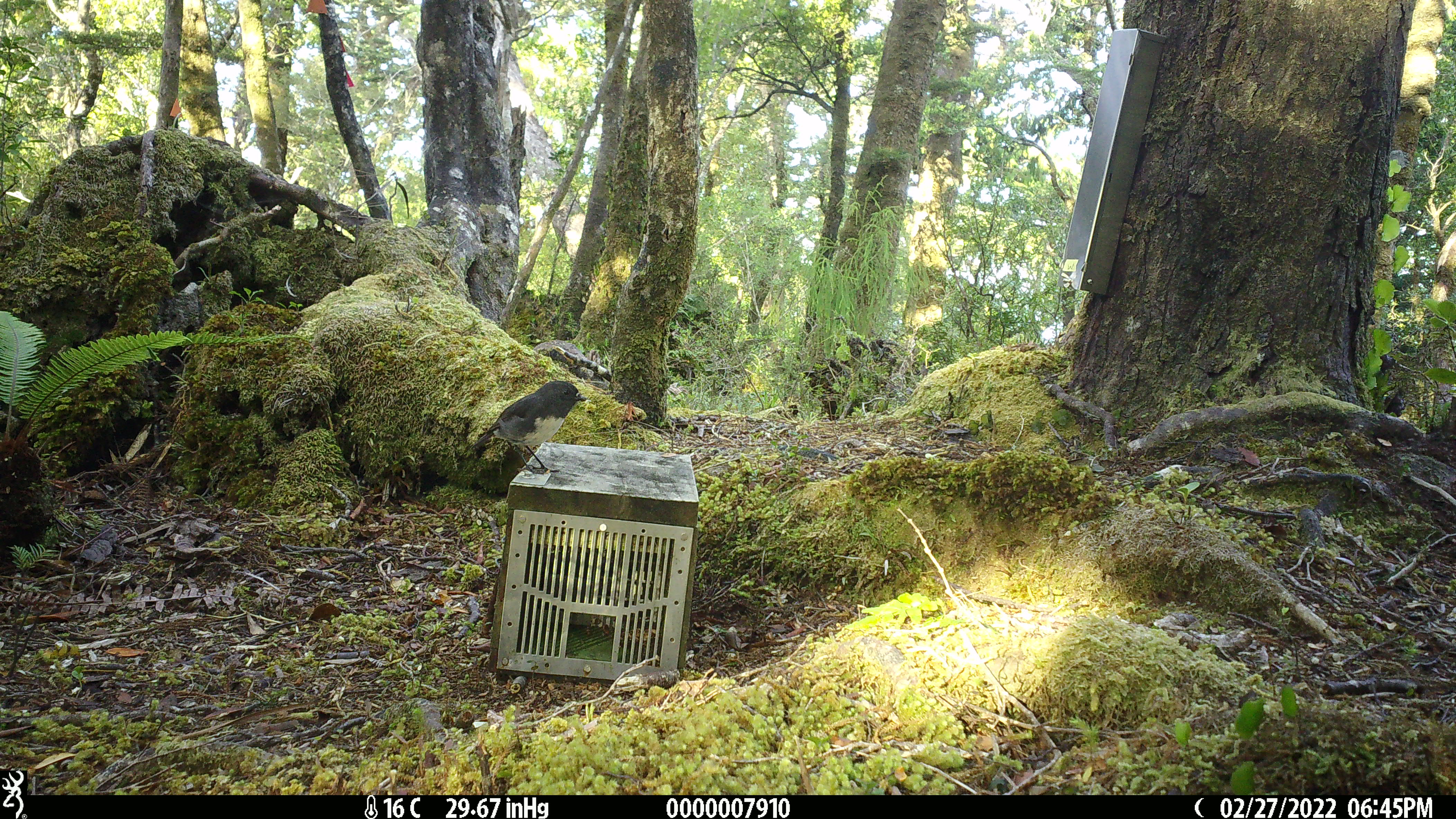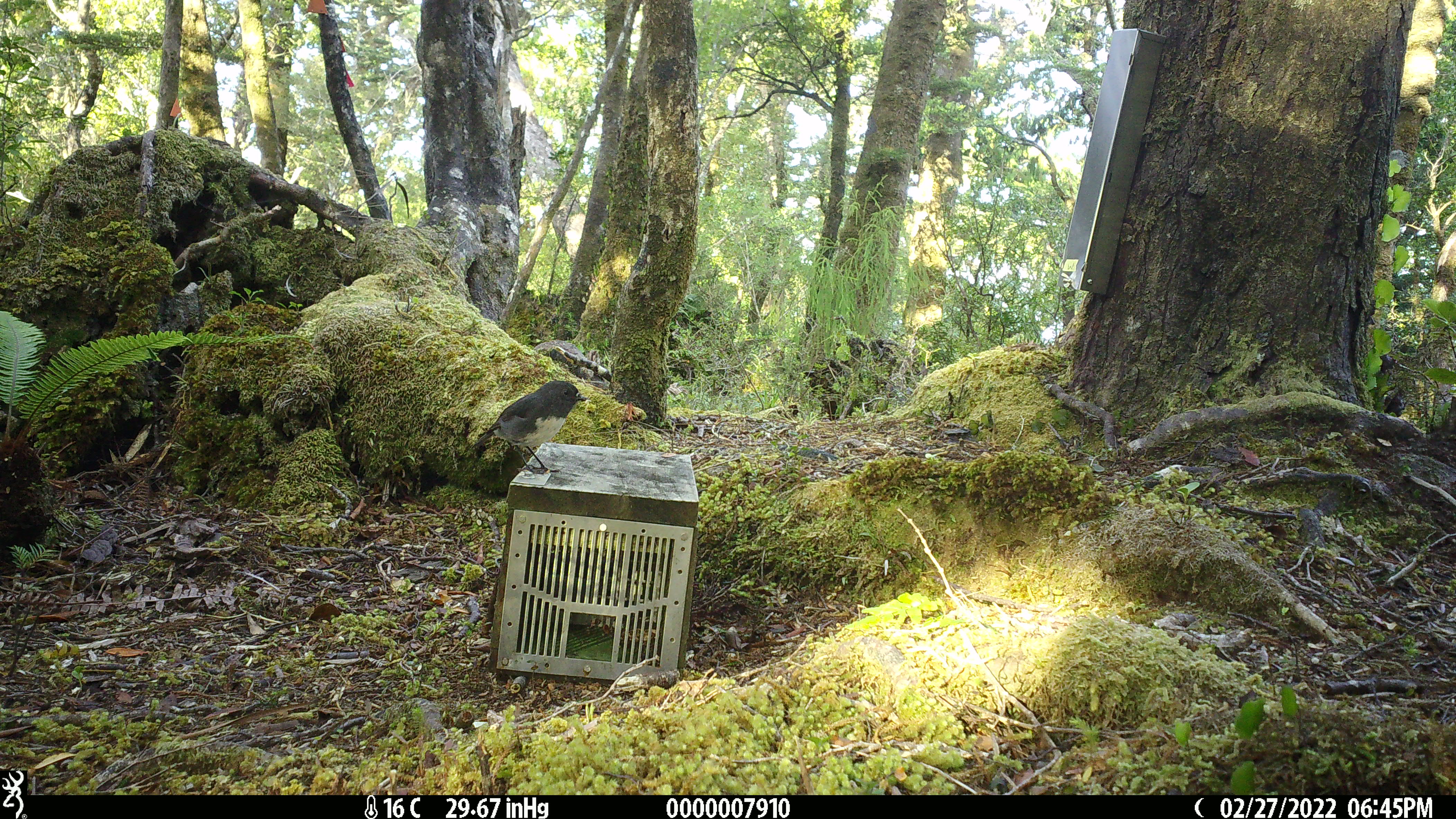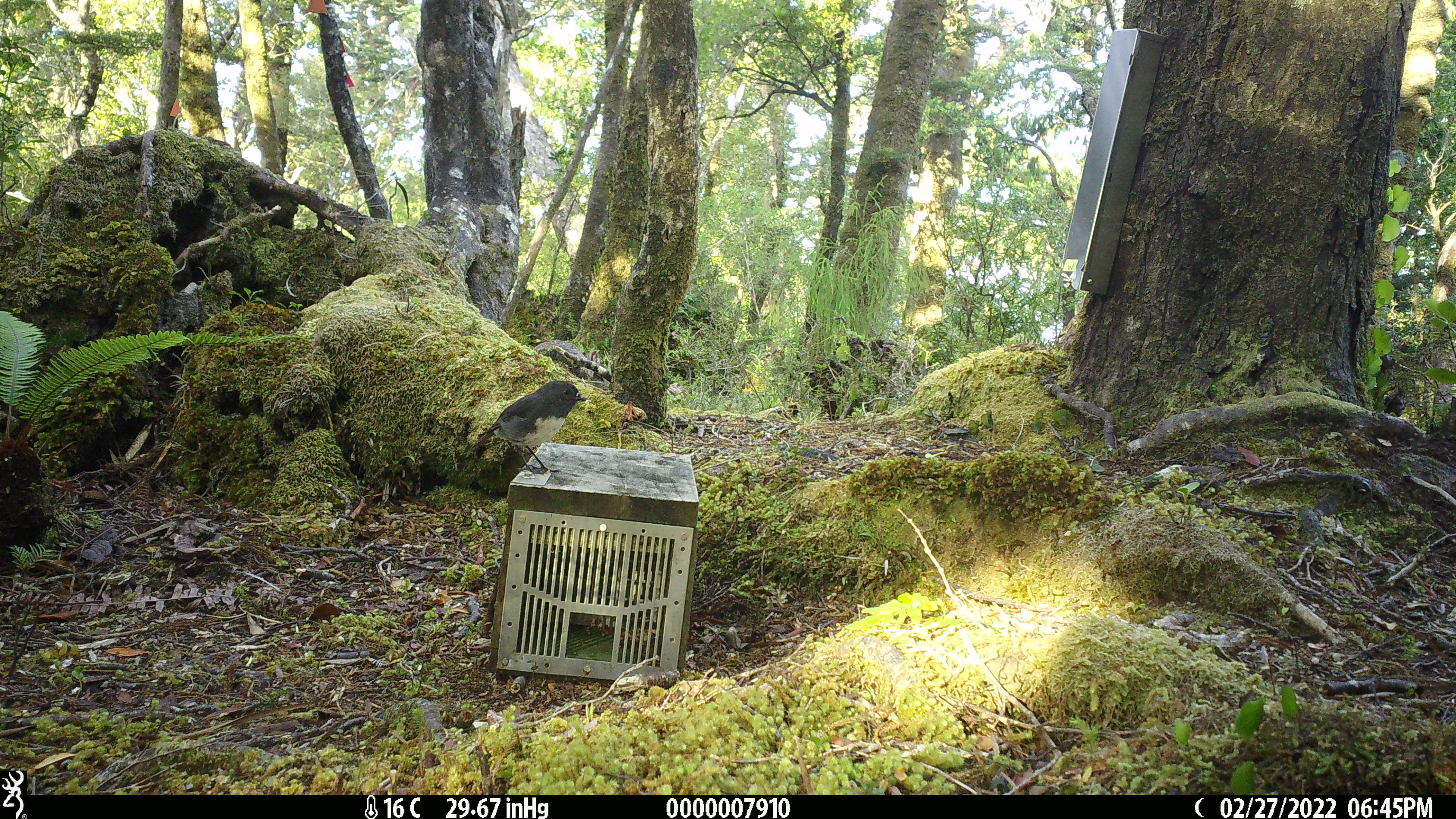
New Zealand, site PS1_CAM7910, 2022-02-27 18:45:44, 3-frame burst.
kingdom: Animalia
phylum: Chordata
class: Aves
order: Passeriformes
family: Petroicidae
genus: Petroica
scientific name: Petroica australis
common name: new zealand robin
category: robin